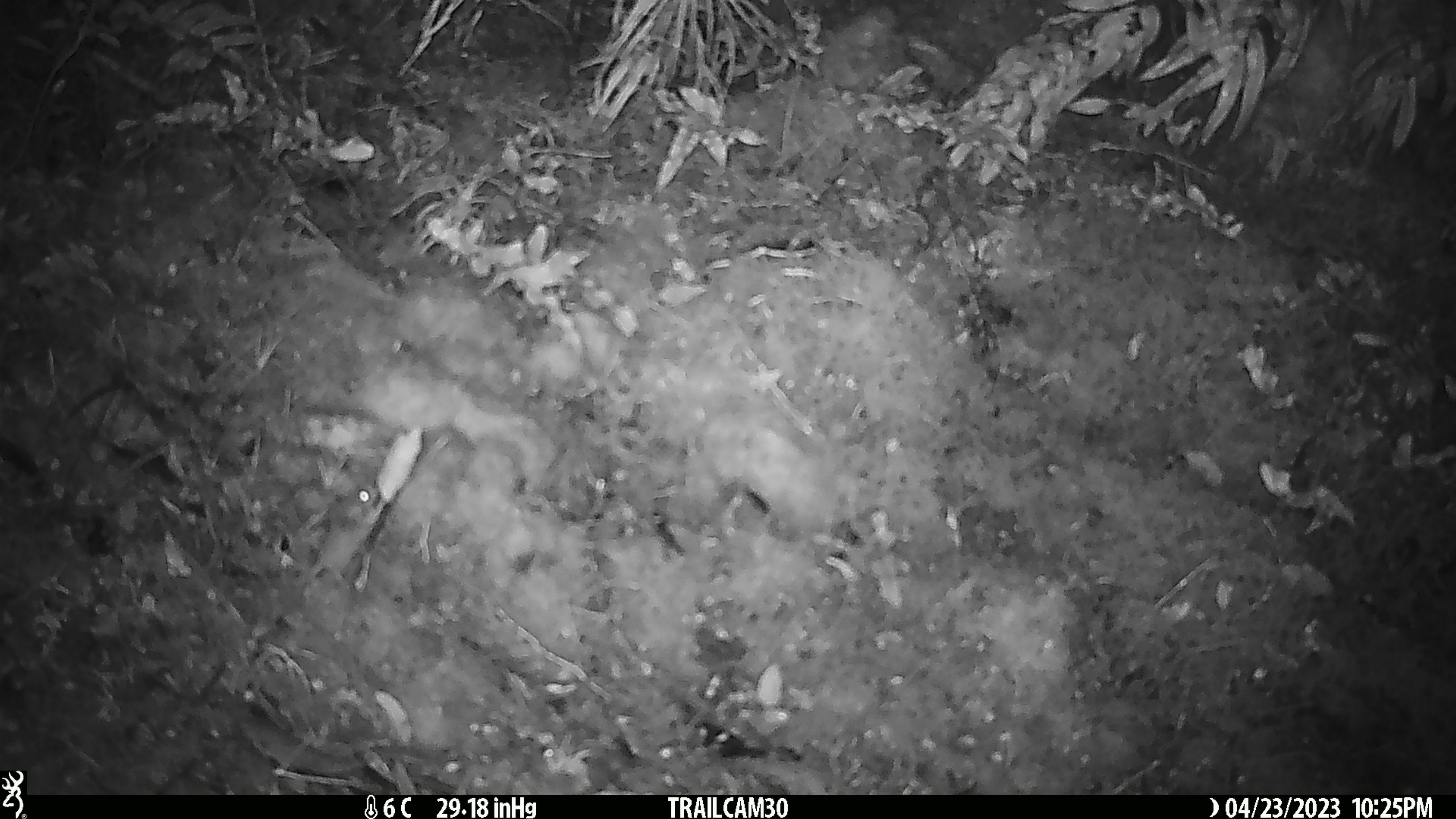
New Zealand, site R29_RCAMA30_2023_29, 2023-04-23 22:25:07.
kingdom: Animalia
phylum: Chordata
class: Mammalia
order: Rodentia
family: Muridae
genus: Mus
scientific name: Mus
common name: mouse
Mouse (Mus).